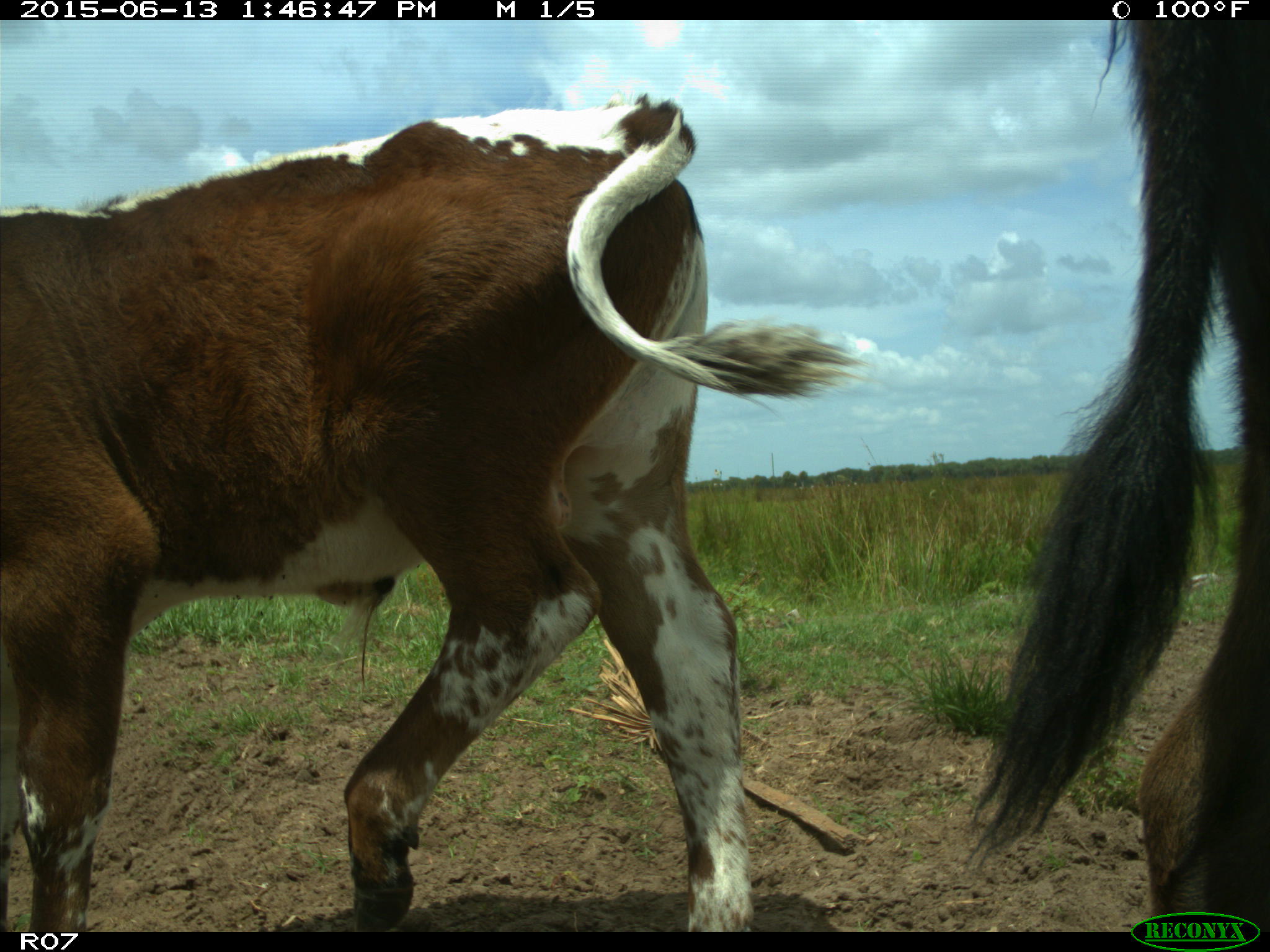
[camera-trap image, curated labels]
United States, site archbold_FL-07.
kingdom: Animalia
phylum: Chordata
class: Mammalia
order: Artiodactyla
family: Bovidae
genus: Bos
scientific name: Bos taurus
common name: domestic cow